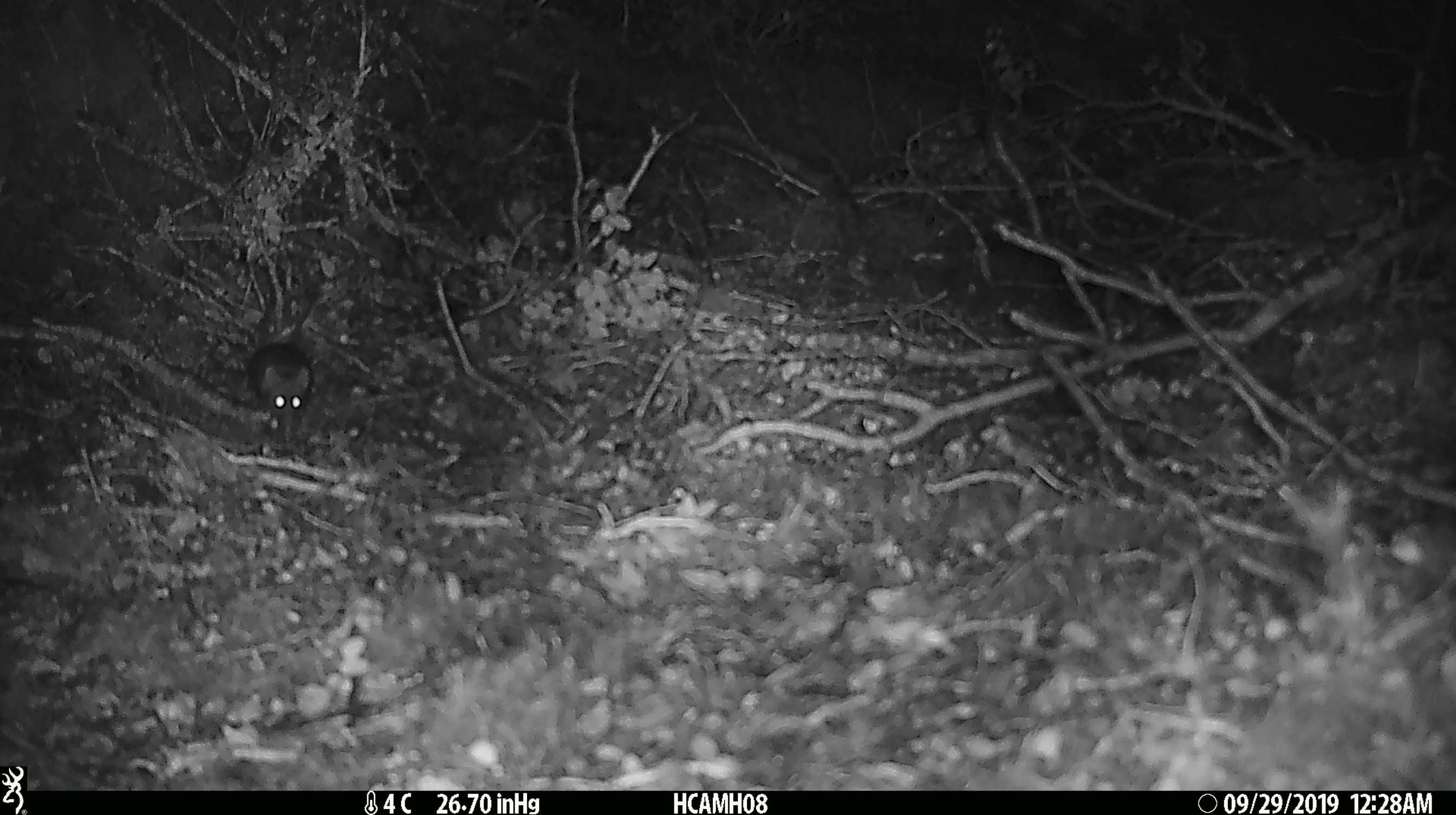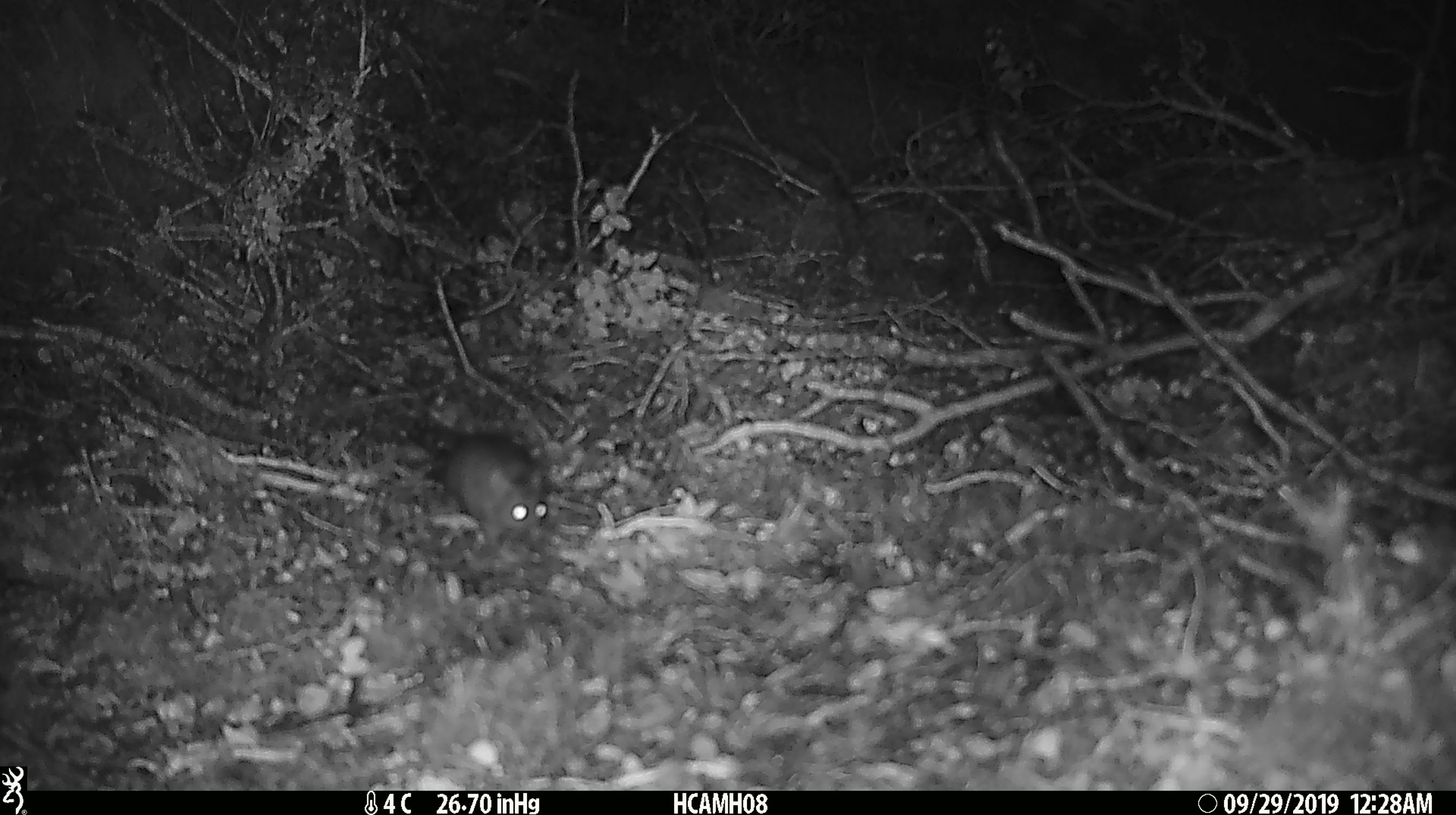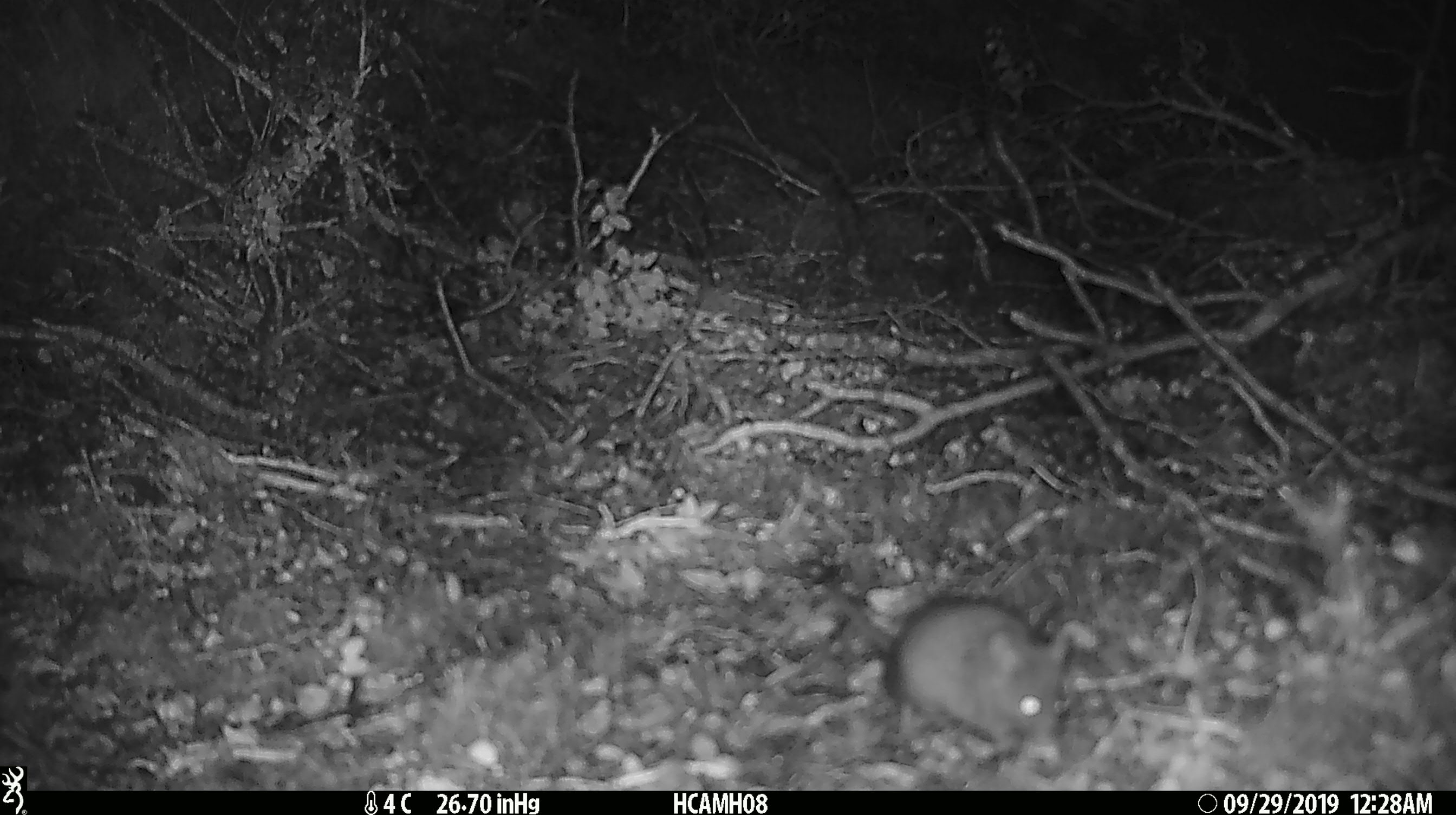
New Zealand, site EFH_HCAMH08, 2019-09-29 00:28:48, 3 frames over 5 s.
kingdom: Animalia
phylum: Chordata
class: Mammalia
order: Rodentia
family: Muridae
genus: Mus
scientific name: Mus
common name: mouse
Mouse (Mus).